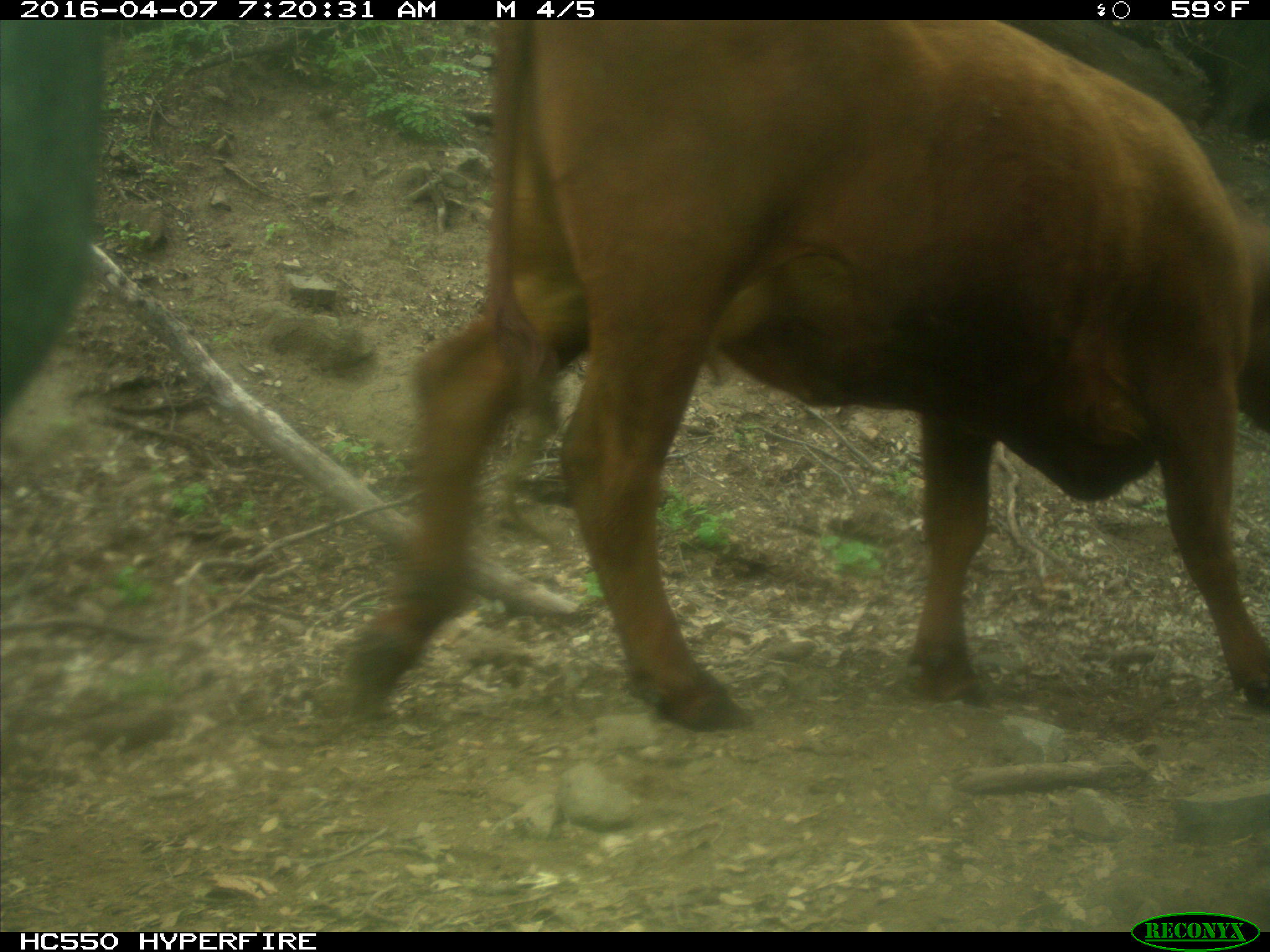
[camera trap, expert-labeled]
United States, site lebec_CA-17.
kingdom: Animalia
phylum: Chordata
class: Mammalia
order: Artiodactyla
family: Bovidae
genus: Bos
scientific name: Bos taurus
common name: domestic cow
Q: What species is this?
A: Bos taurus (domestic cow).